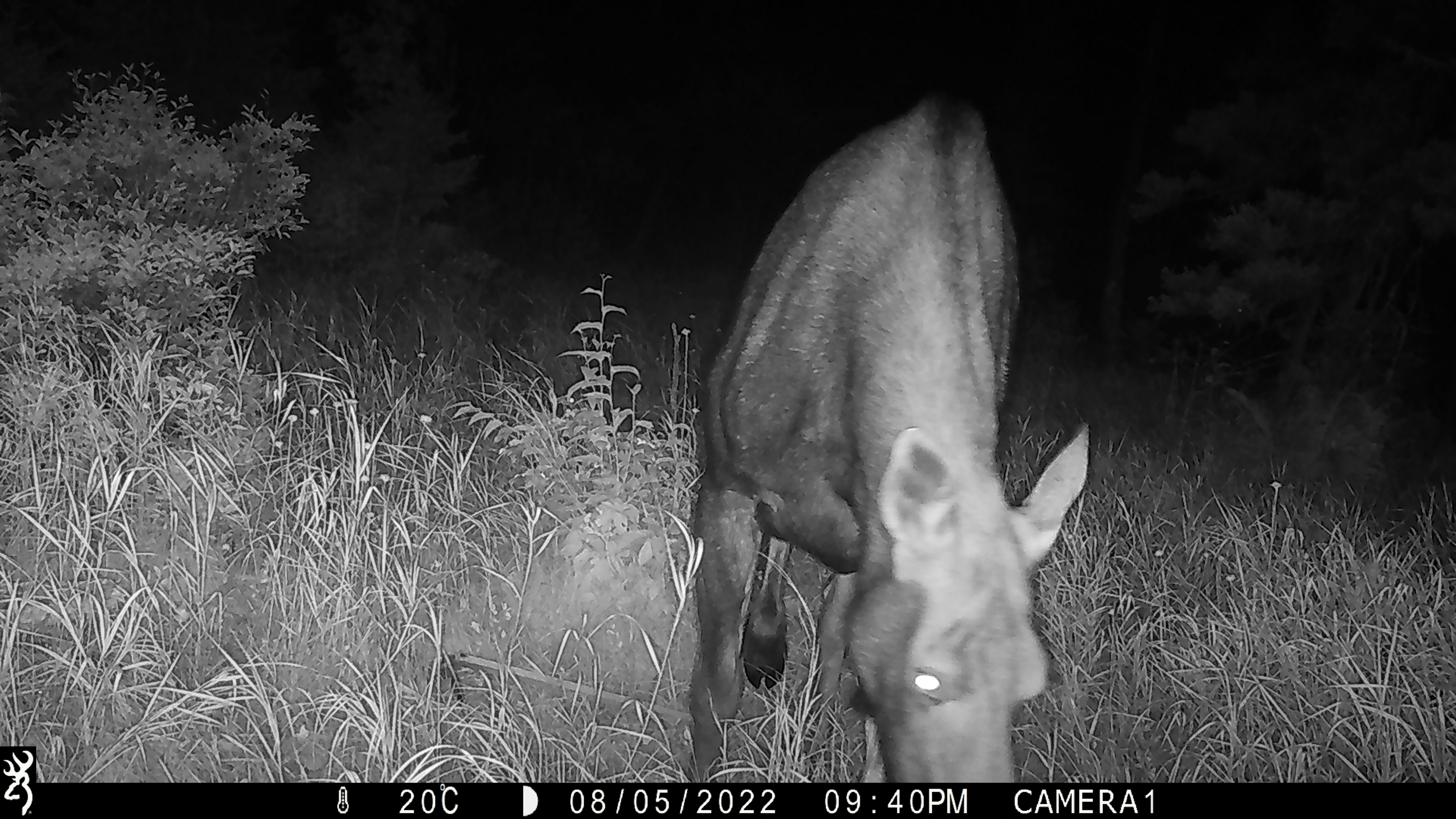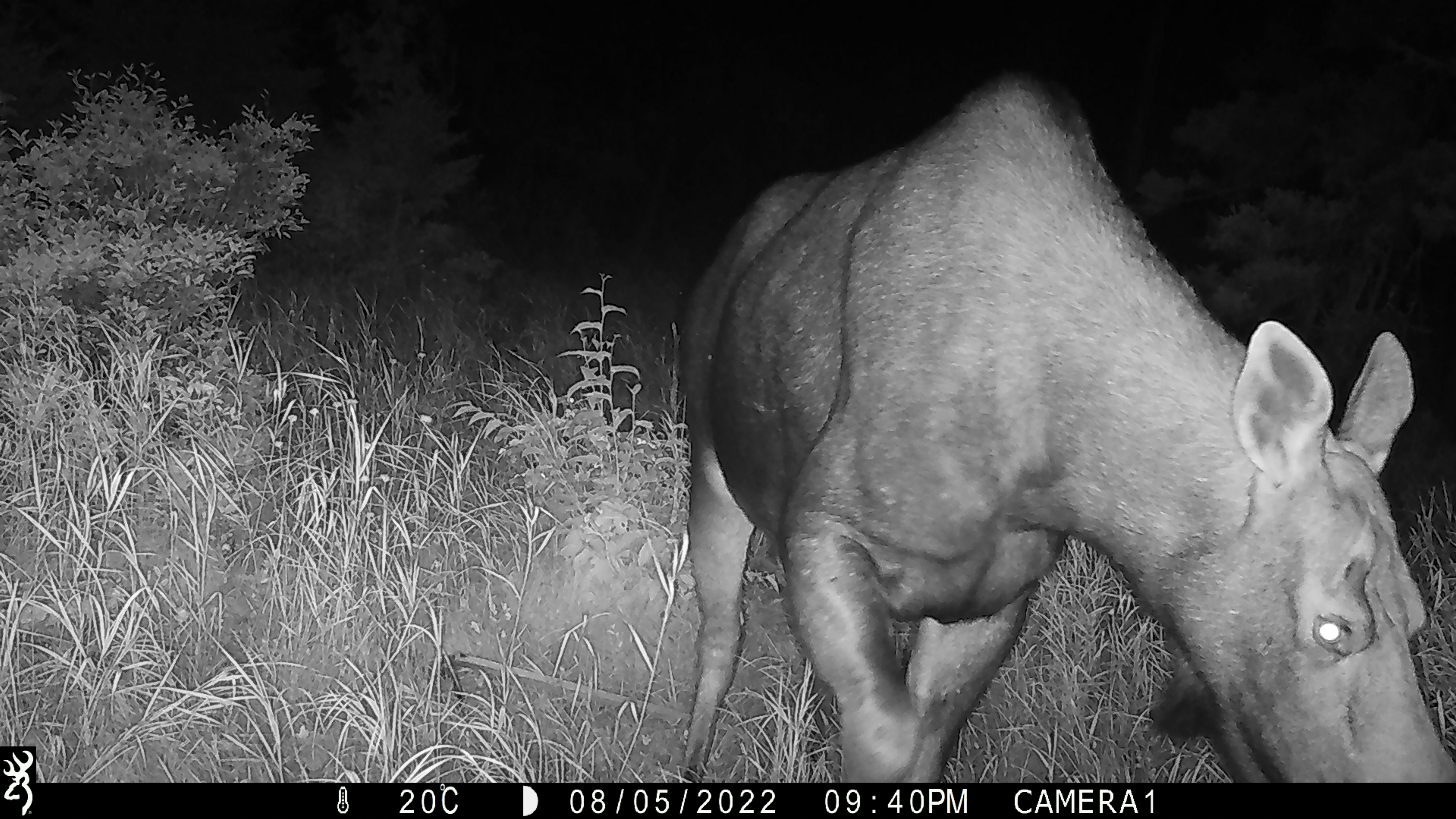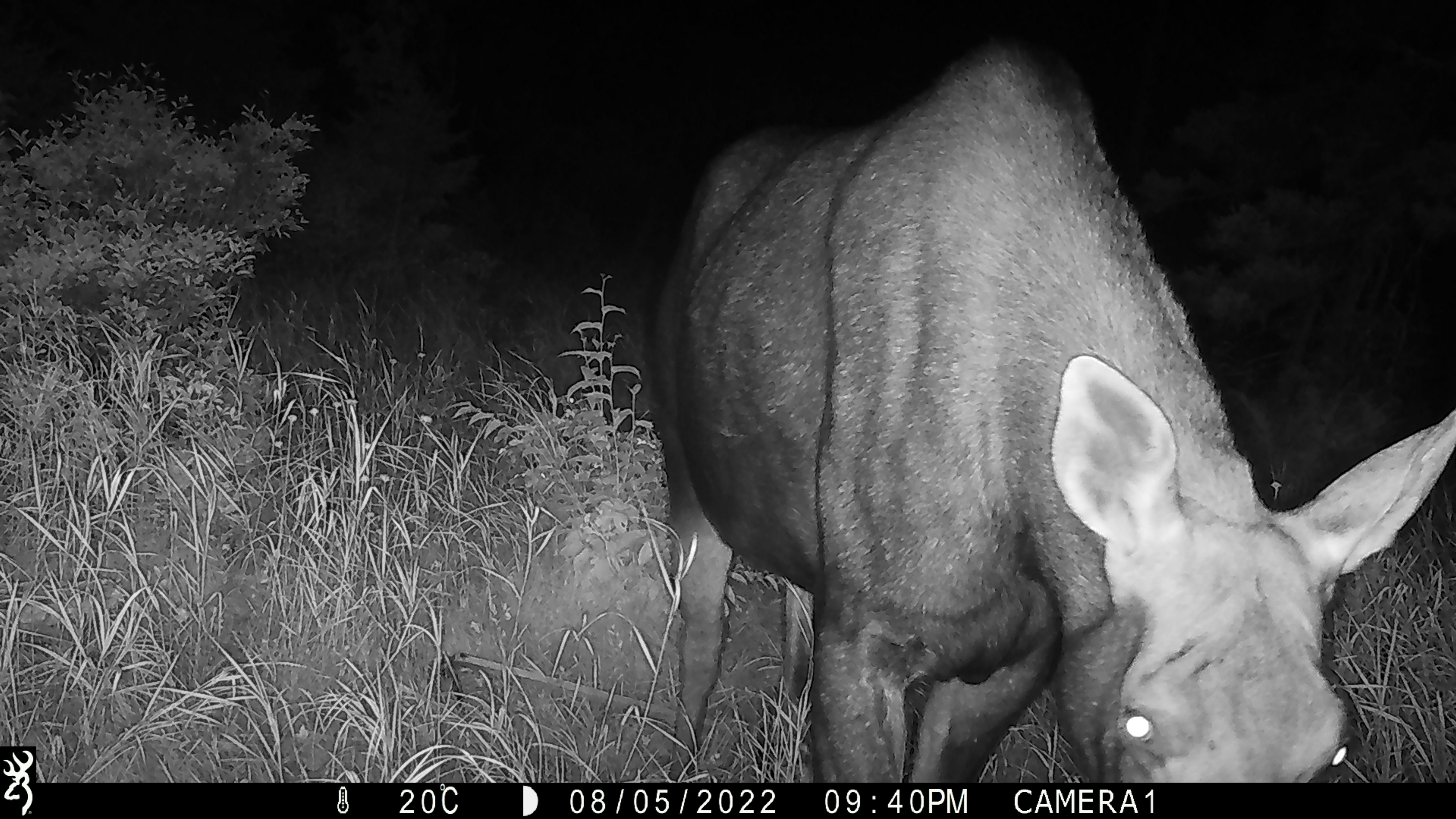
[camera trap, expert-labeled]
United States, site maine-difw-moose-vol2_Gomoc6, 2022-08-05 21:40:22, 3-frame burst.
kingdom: Animalia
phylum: Chordata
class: Mammalia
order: Artiodactyla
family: Cervidae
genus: Alces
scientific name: Alces alces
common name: moose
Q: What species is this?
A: Moose (Alces alces).